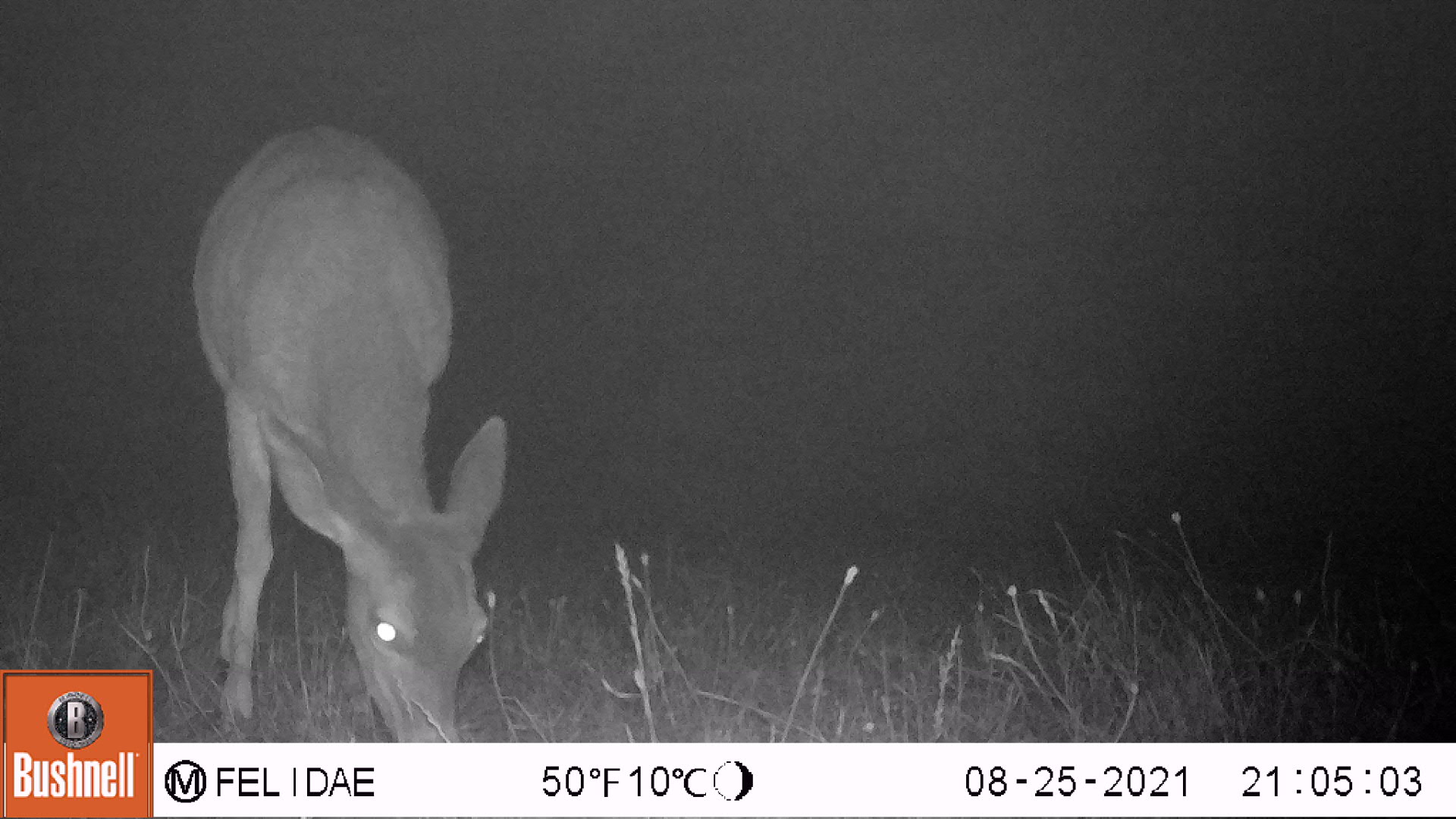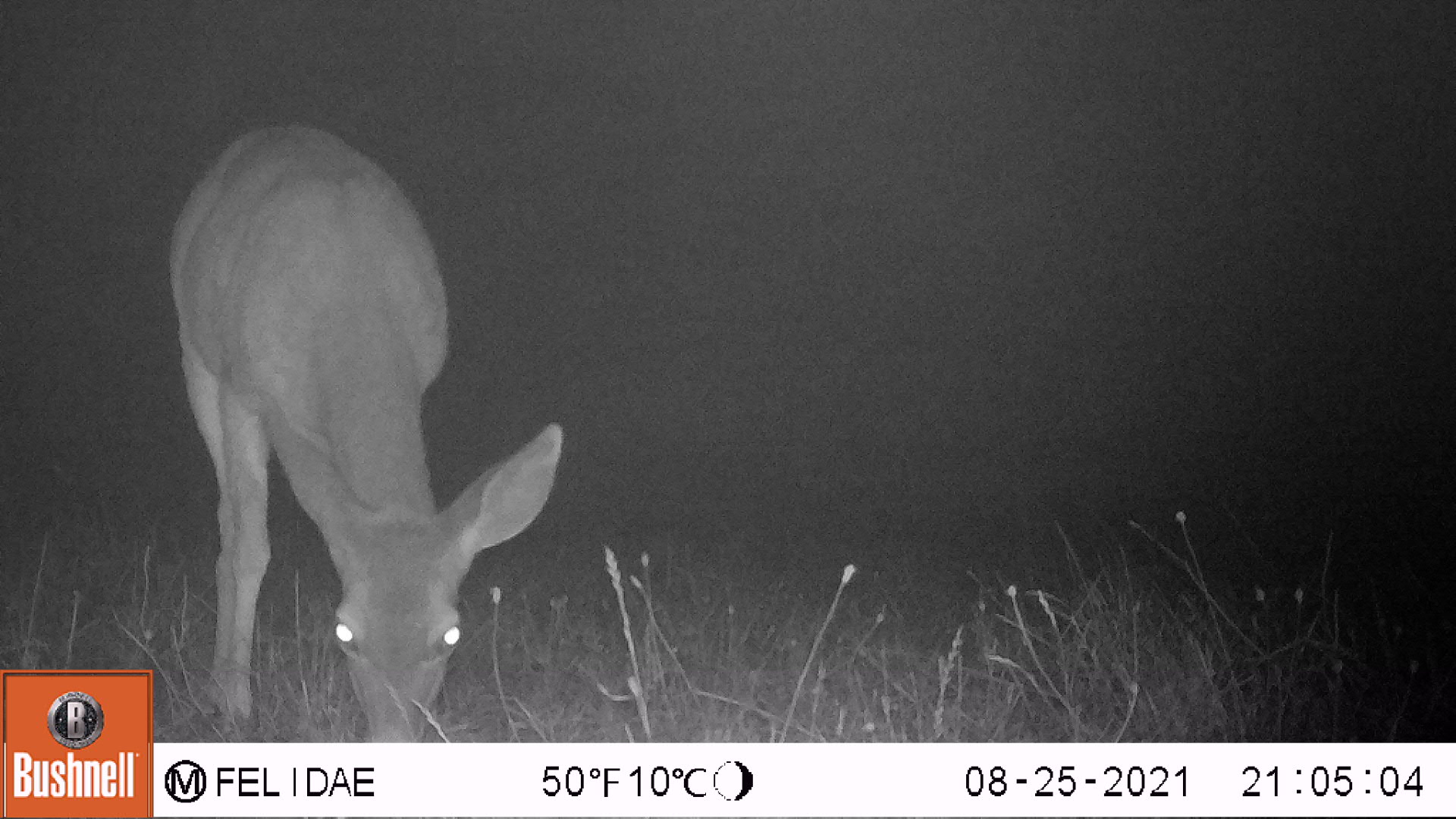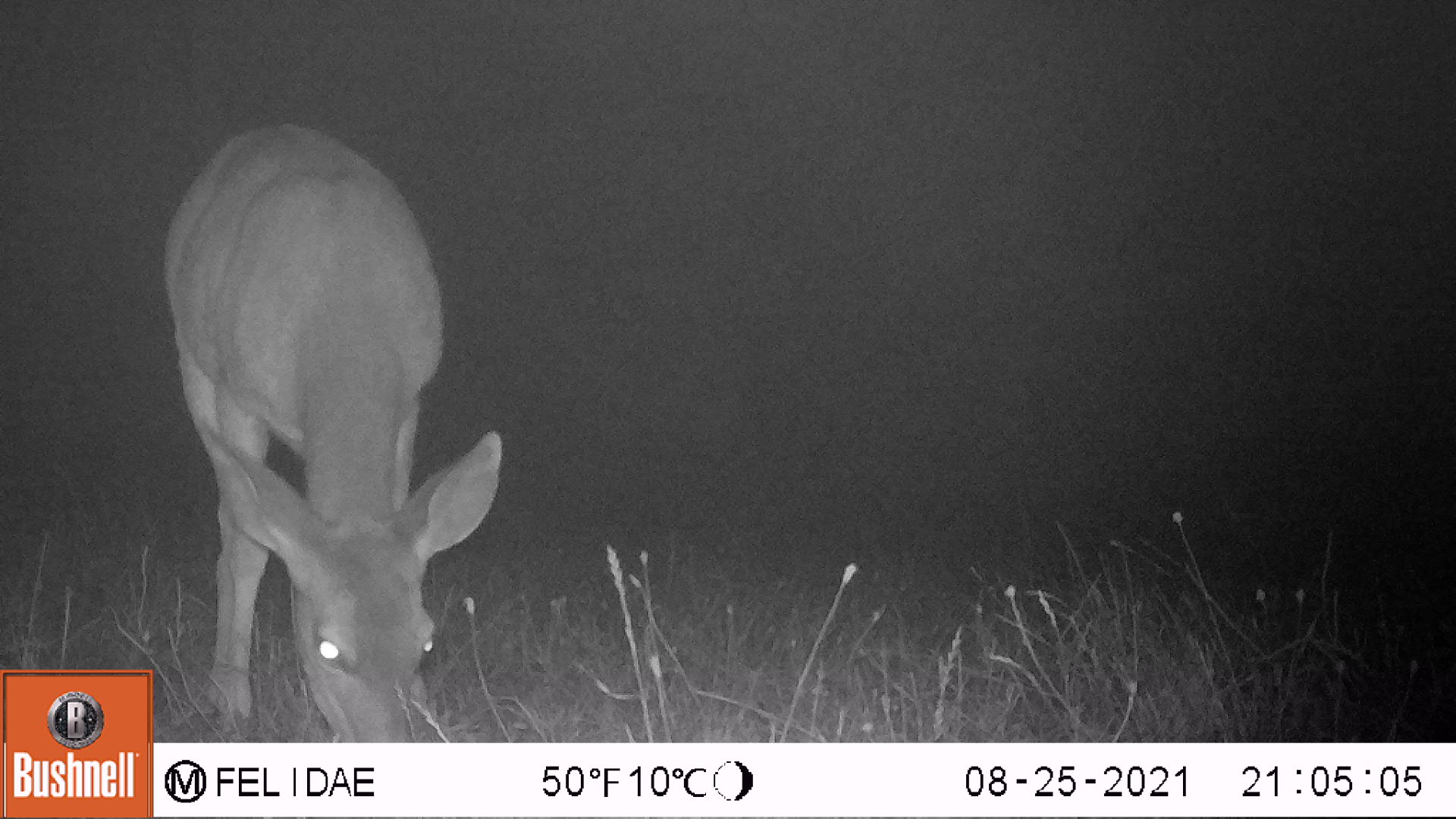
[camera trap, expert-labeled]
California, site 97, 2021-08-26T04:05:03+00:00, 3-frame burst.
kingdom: Animalia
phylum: Chordata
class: Mammalia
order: Artiodactyla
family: Cervidae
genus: Odocoileus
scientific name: Odocoileus hemionus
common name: mule deer